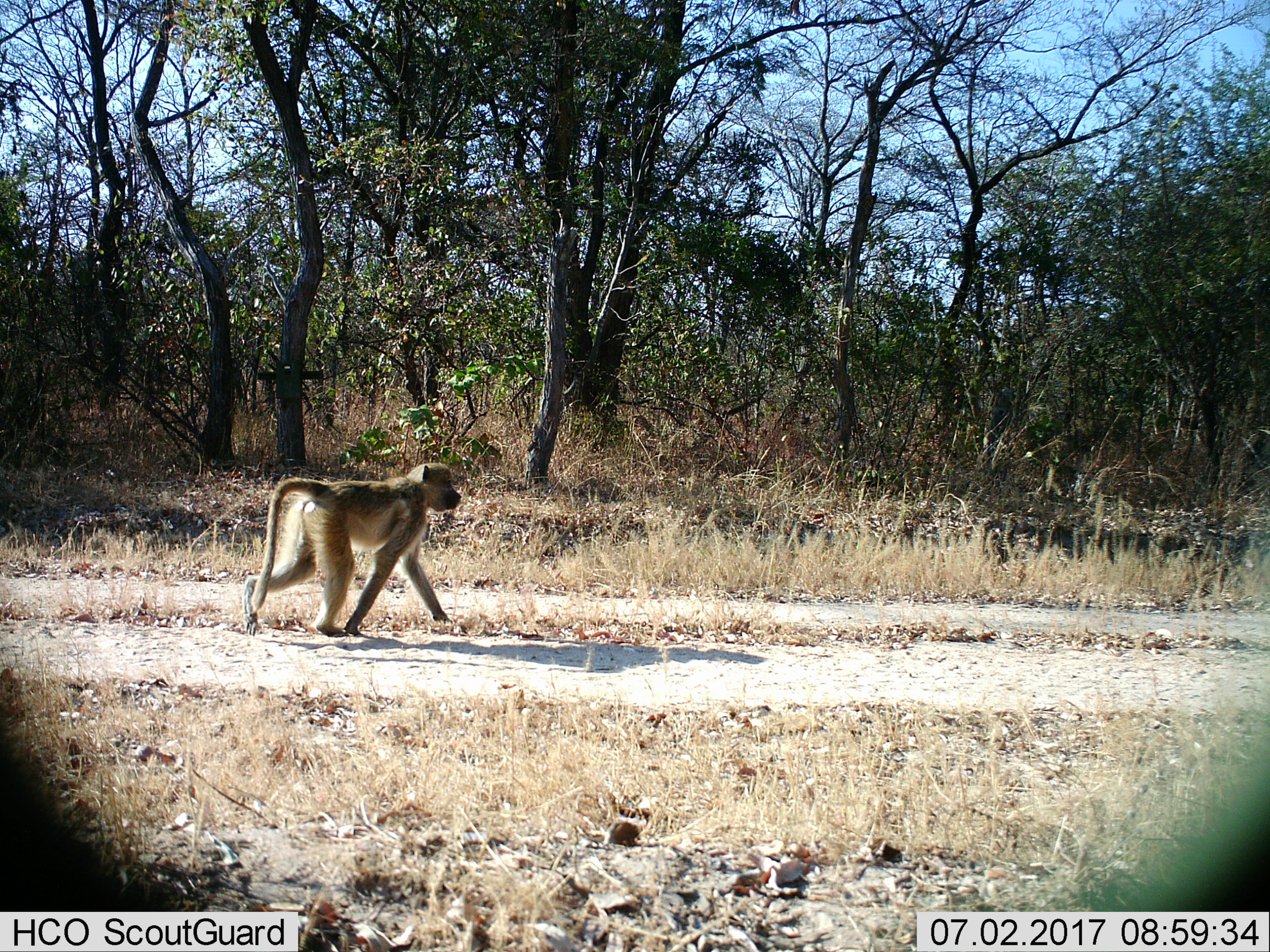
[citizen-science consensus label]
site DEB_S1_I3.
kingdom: Animalia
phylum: Chordata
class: Mammalia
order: Primates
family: Cercopithecidae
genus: Papio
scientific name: Papio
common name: baboon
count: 1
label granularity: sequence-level